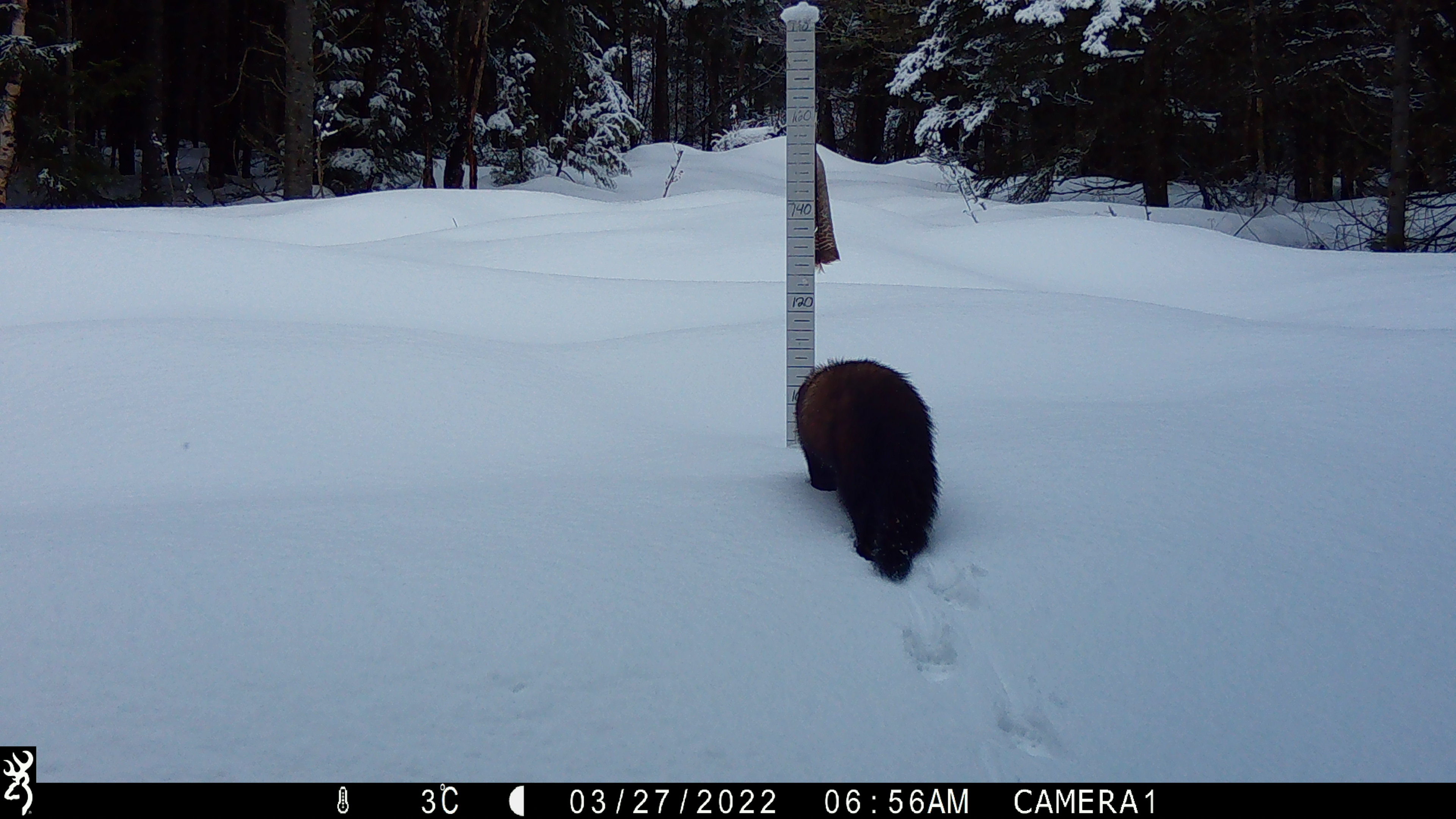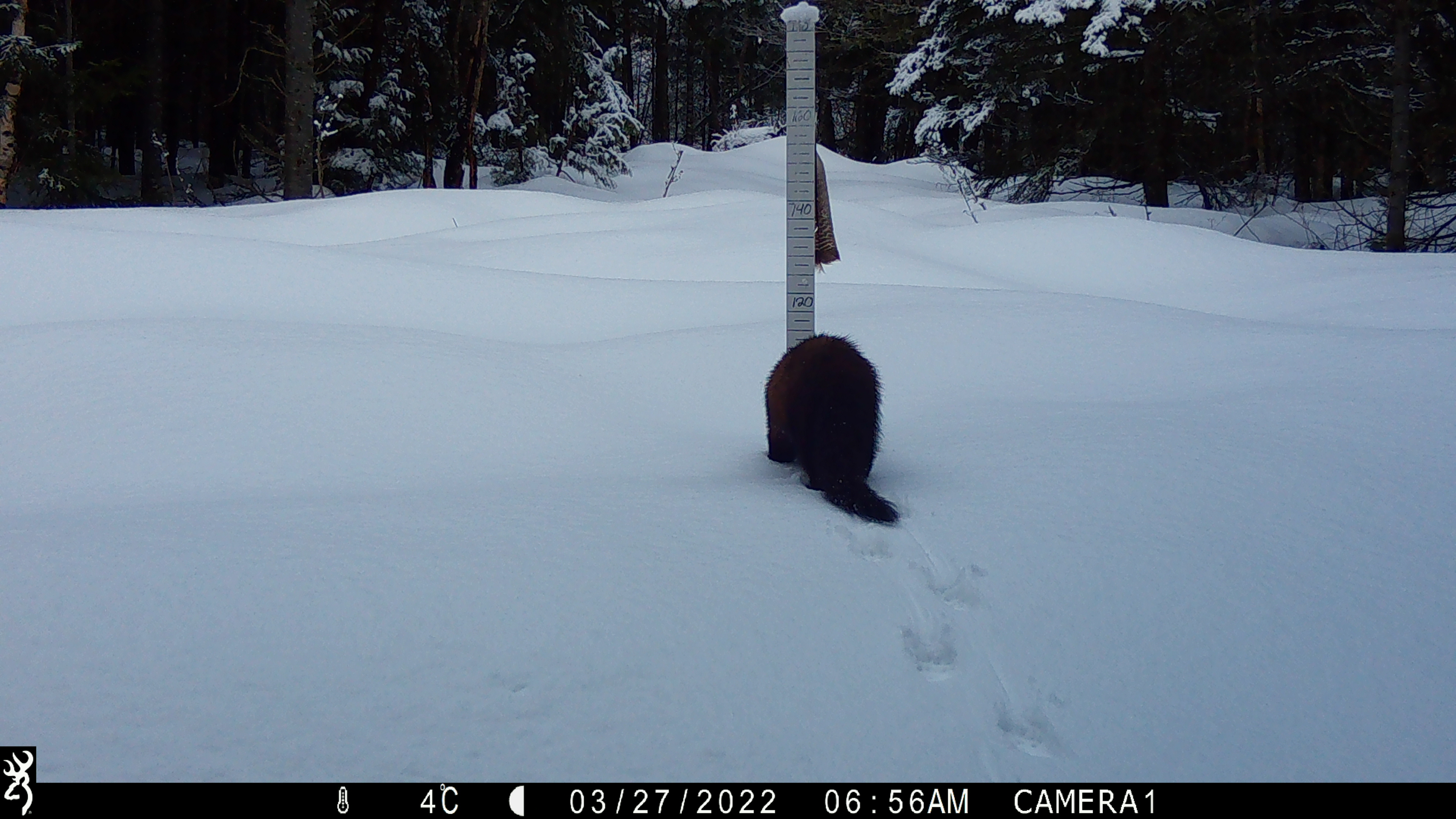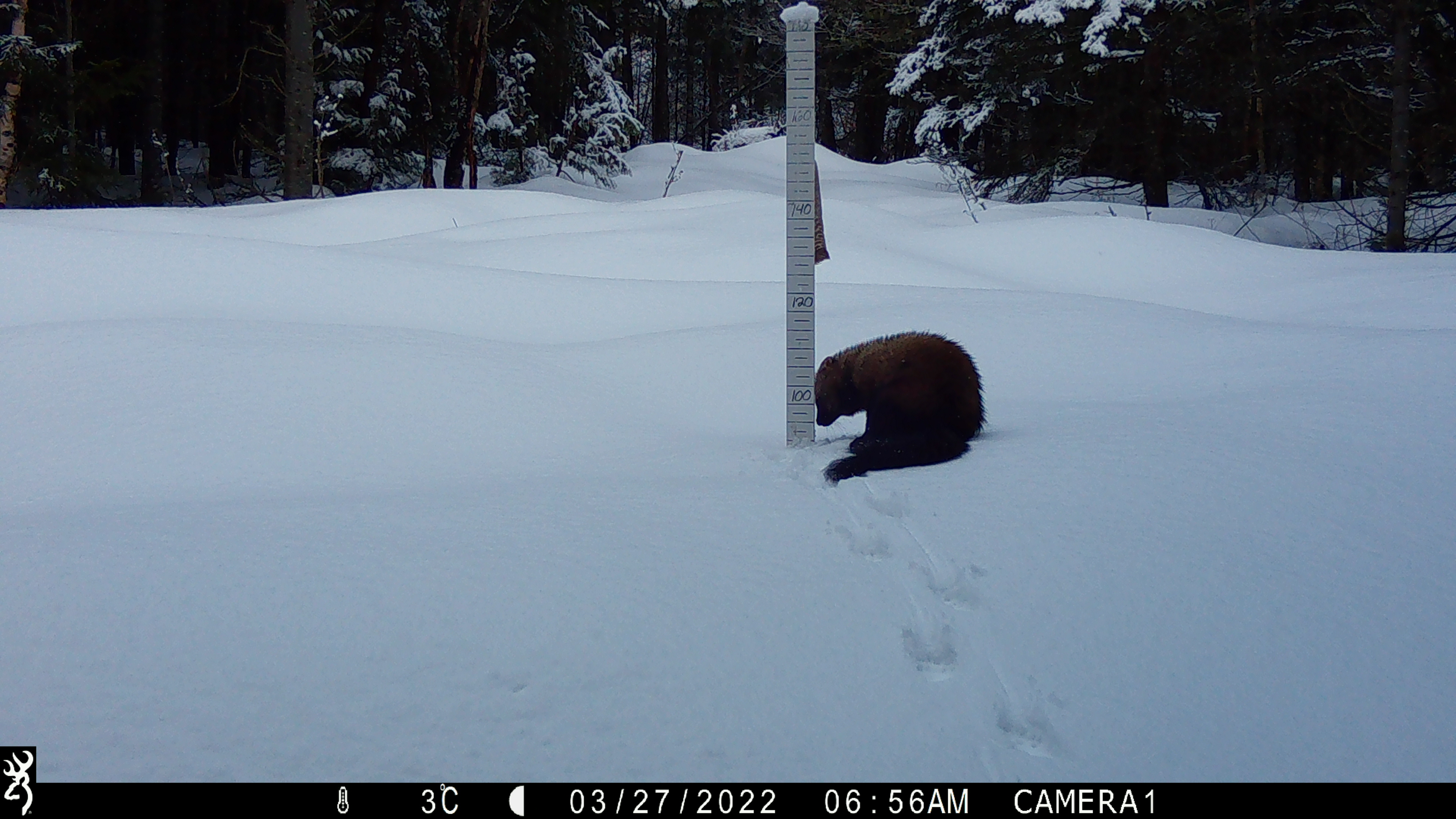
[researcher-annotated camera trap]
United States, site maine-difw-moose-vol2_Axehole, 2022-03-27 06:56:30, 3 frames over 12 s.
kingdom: Animalia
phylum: Chordata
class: Mammalia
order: Carnivora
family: Mustelidae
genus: Pekania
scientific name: Pekania pennanti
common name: fisher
Fisher (Pekania pennanti).